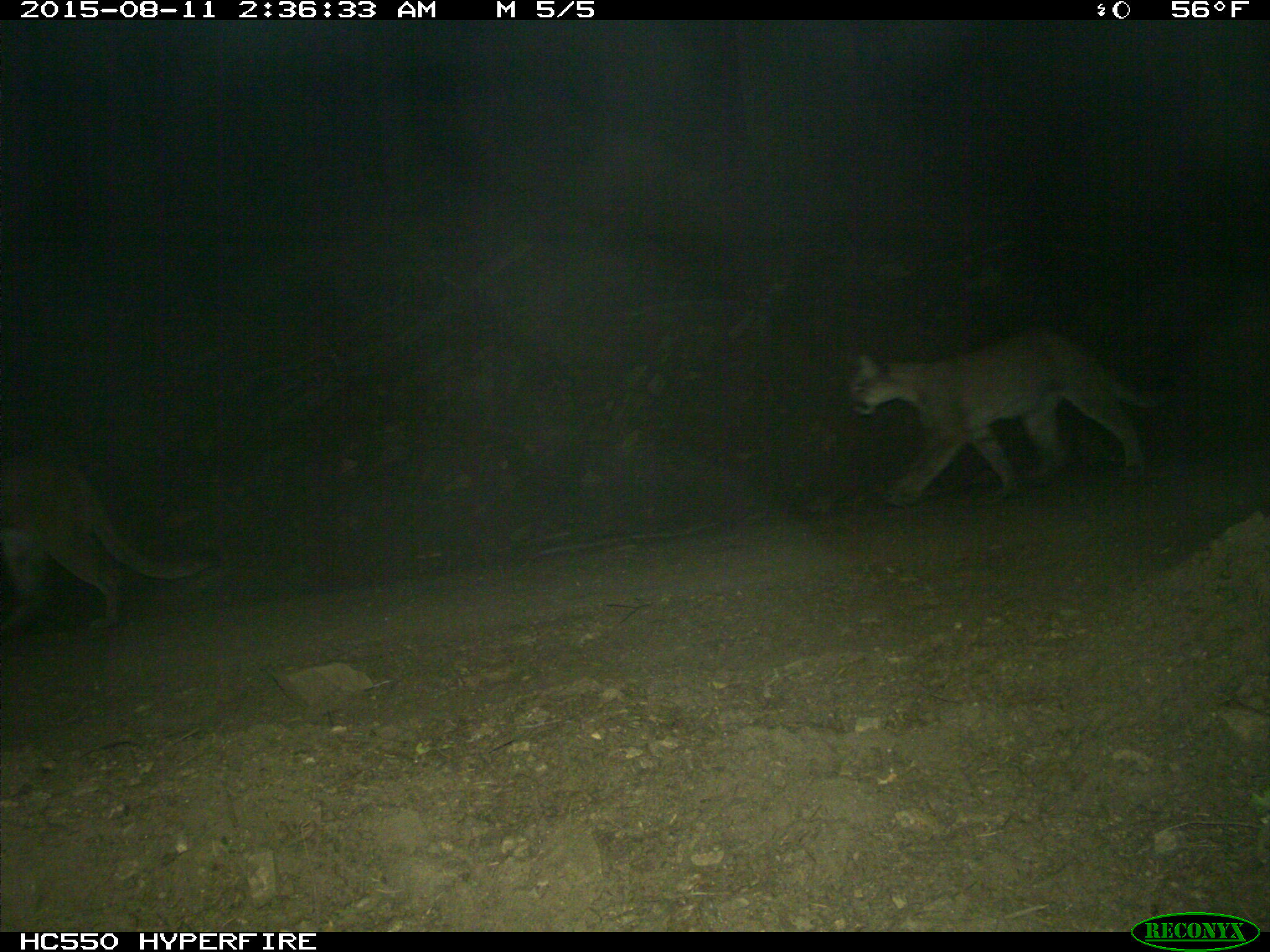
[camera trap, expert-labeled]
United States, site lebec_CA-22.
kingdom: Animalia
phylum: Chordata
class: Mammalia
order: Carnivora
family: Felidae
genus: Puma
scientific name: Puma concolor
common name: mountain lion